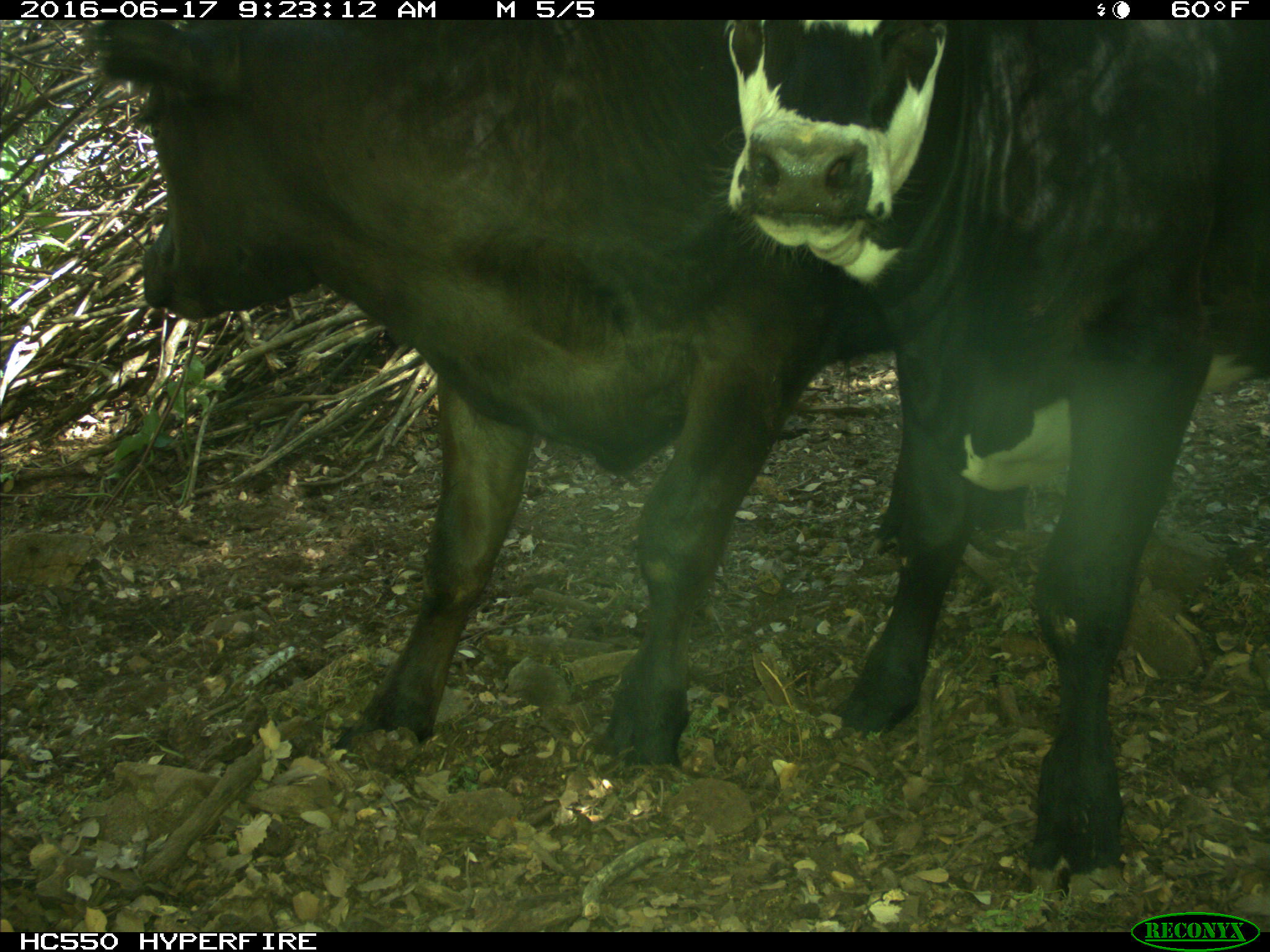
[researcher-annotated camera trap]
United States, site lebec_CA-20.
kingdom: Animalia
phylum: Chordata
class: Mammalia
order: Artiodactyla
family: Bovidae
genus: Bos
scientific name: Bos taurus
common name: domestic cow